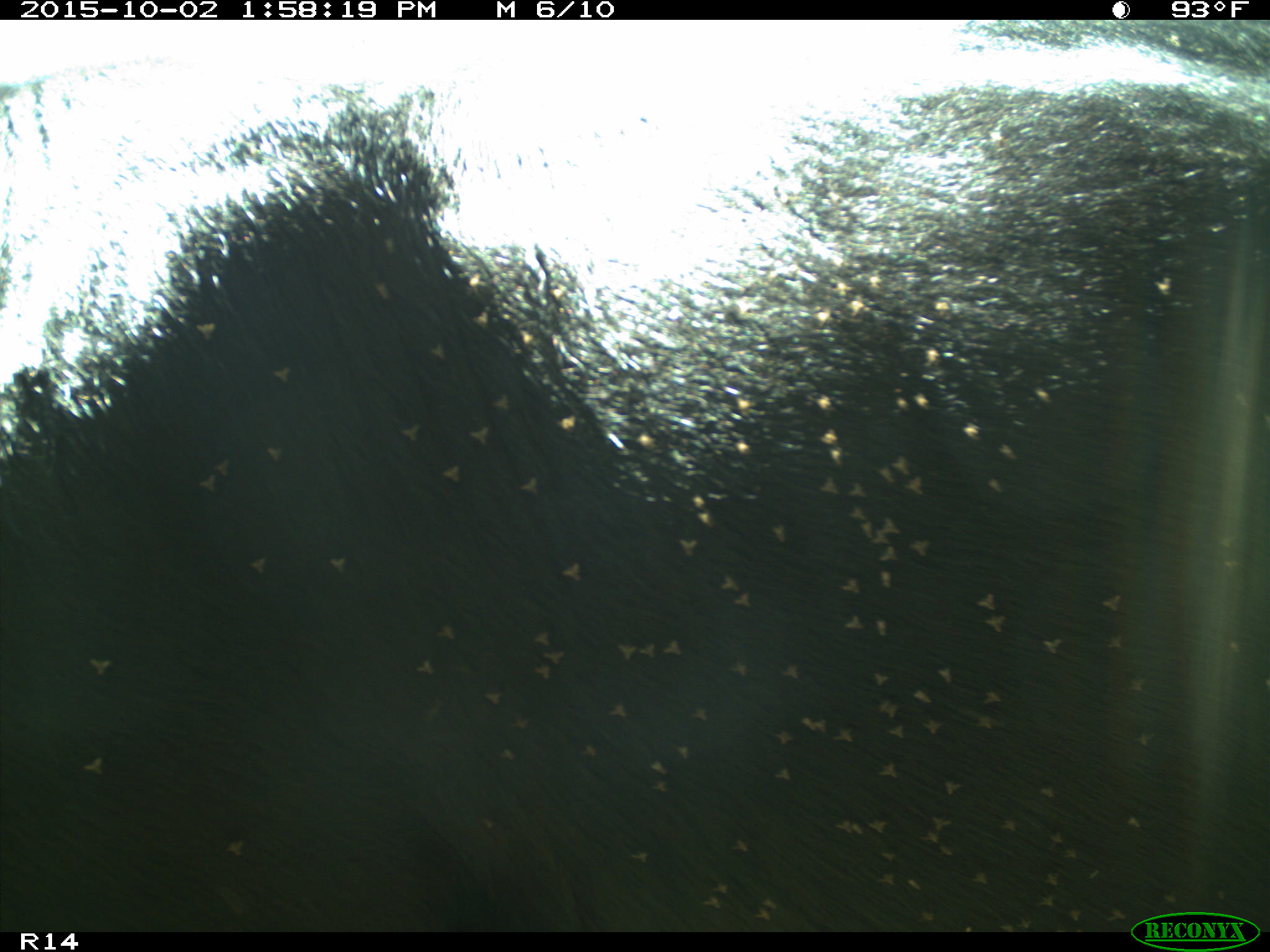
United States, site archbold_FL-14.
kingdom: Animalia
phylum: Chordata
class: Mammalia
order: Artiodactyla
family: Bovidae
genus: Bos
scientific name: Bos taurus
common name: domestic cow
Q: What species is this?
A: Bos taurus (domestic cow).